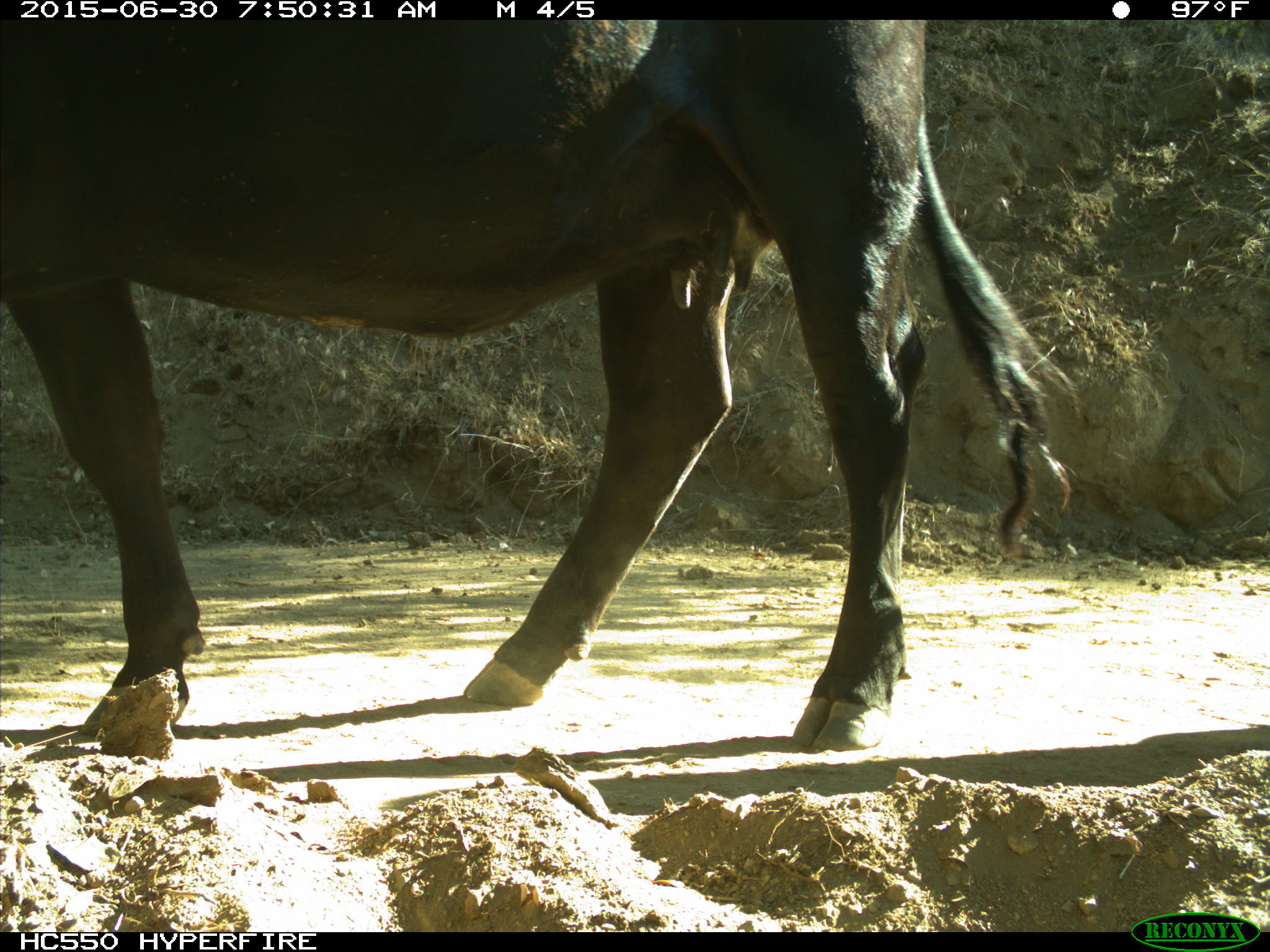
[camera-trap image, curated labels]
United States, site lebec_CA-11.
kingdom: Animalia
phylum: Chordata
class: Mammalia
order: Artiodactyla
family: Bovidae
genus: Bos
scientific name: Bos taurus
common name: domestic cow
Bos taurus (domestic cow).